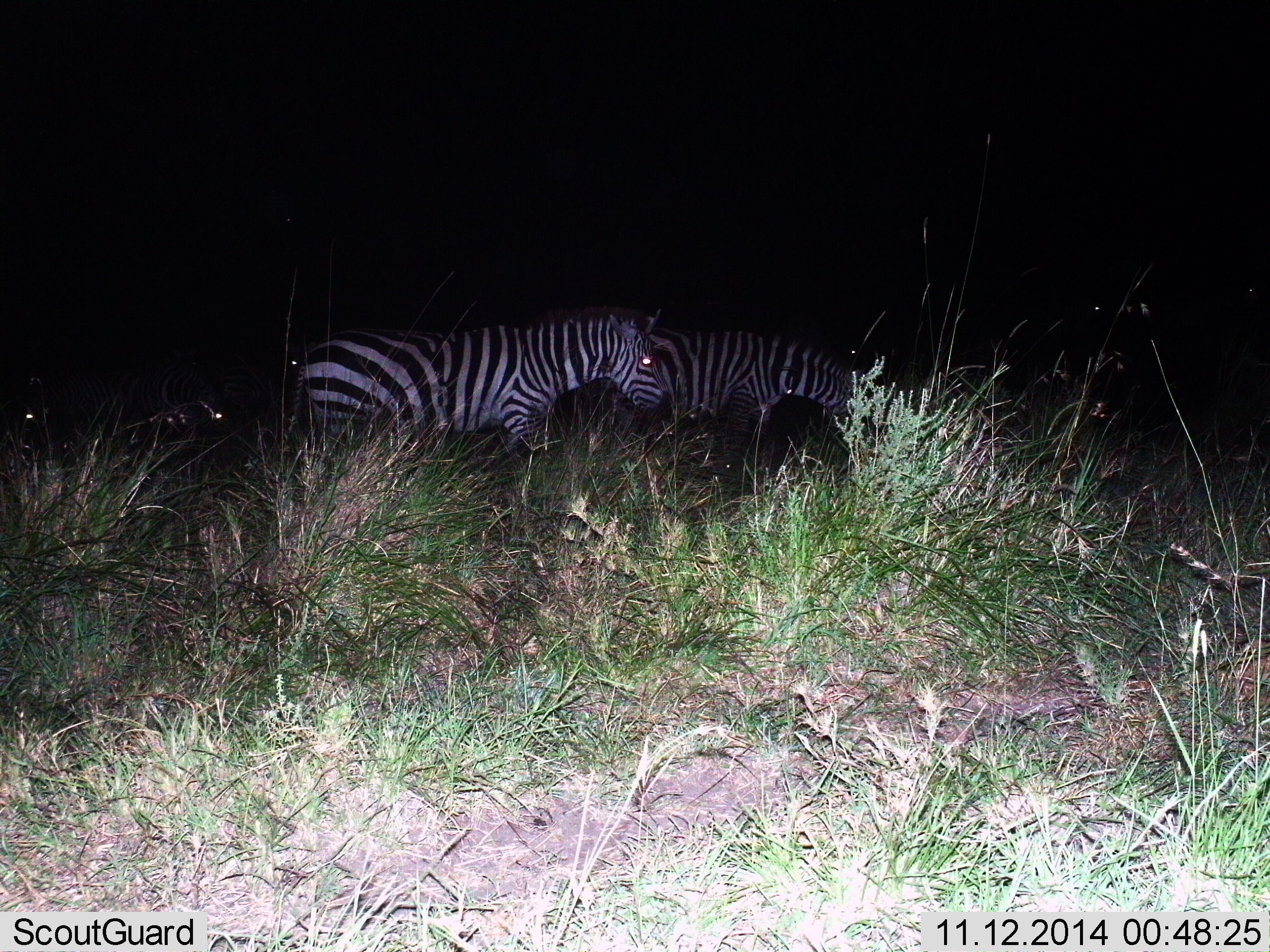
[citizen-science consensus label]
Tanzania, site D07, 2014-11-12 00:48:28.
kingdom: Animalia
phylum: Chordata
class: Mammalia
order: Perissodactyla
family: Equidae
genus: Equus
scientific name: Equus quagga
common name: plains zebra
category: zebra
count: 3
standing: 50%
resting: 0%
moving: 40%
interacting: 0%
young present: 0%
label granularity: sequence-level